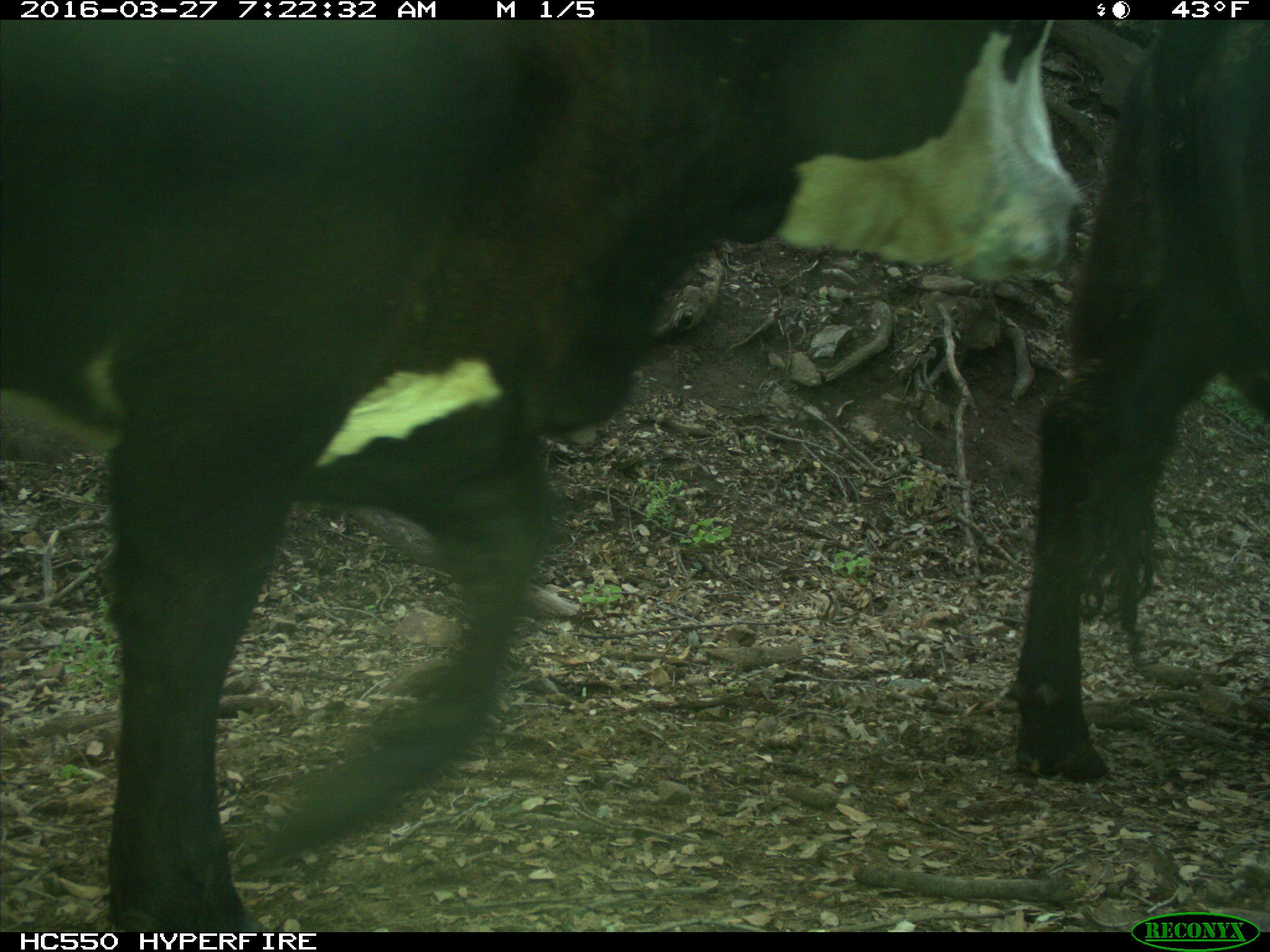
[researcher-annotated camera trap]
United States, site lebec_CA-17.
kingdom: Animalia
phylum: Chordata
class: Mammalia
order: Artiodactyla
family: Bovidae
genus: Bos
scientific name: Bos taurus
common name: domestic cow